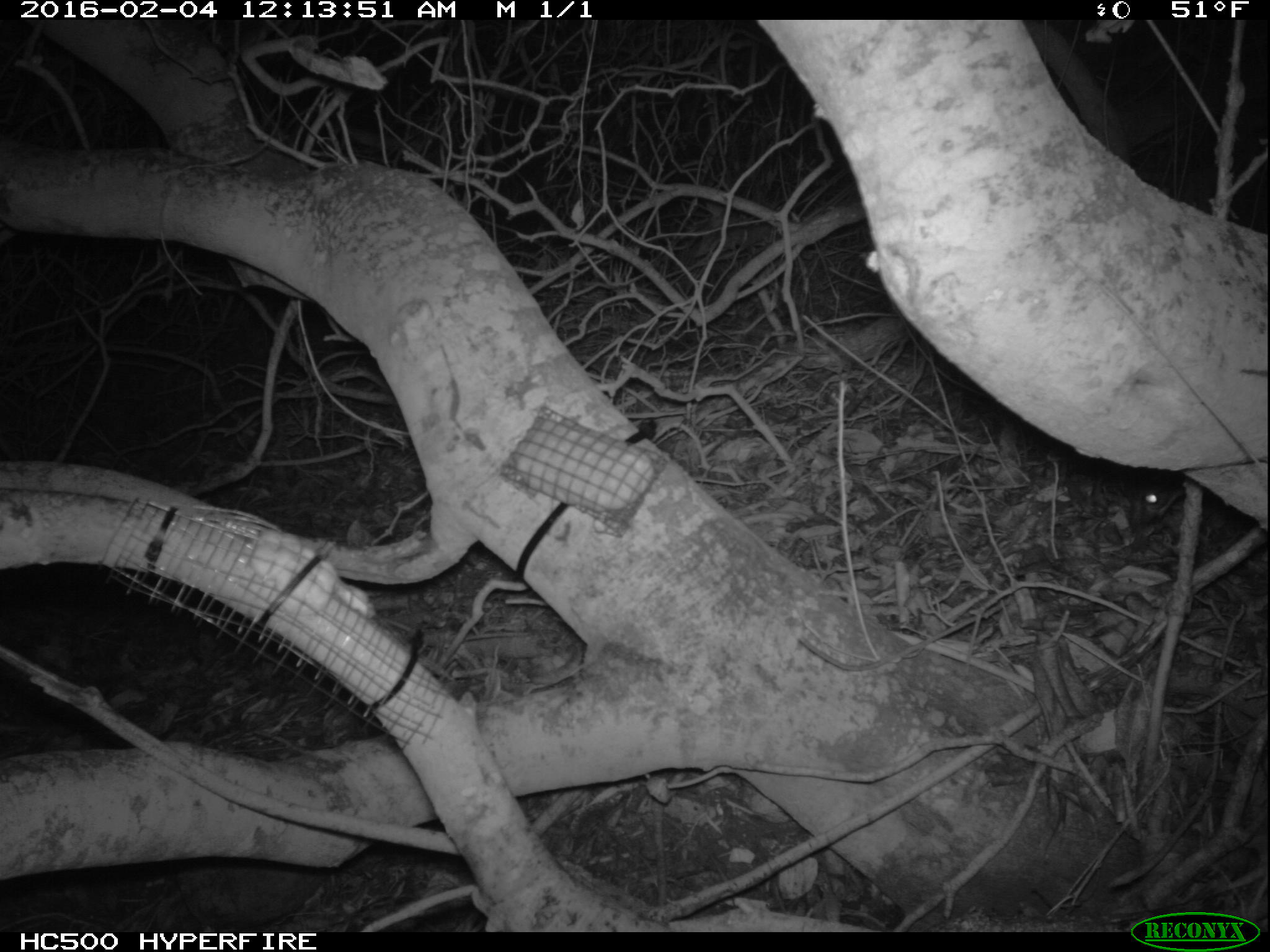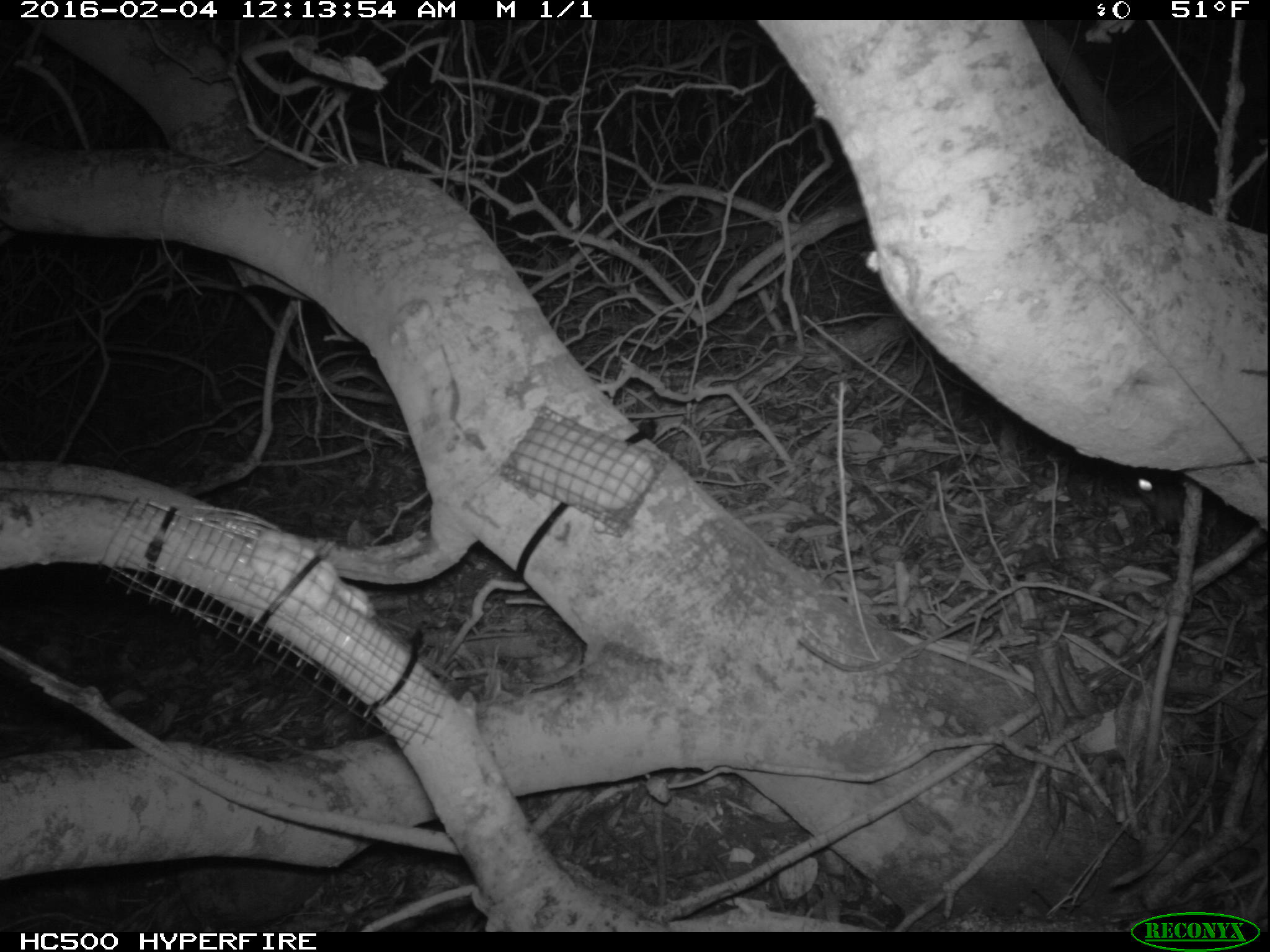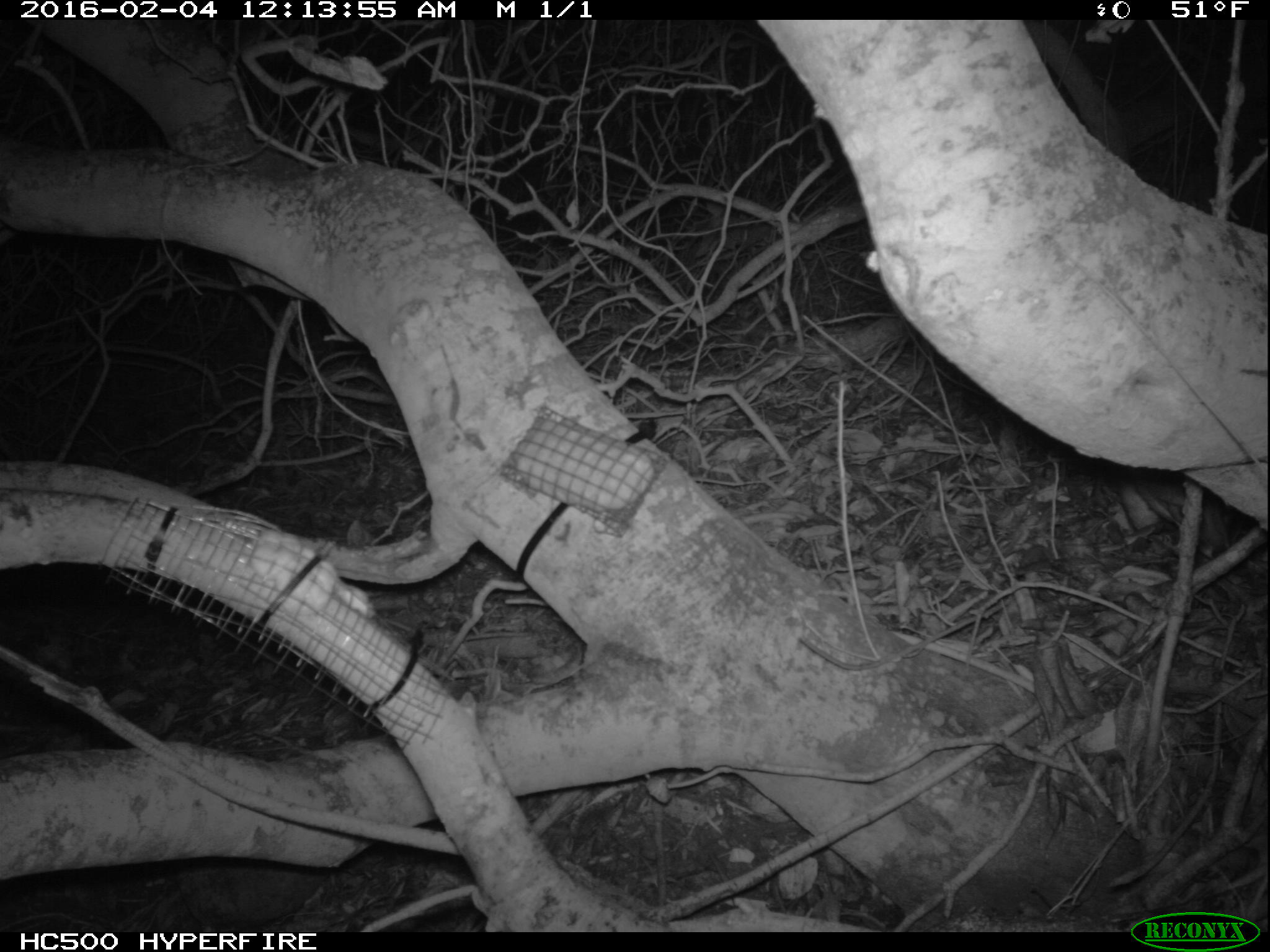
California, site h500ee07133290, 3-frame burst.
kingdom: Animalia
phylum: Chordata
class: Mammalia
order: Rodentia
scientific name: Rodentia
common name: rodent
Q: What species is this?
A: Rodent (Rodentia).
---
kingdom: Animalia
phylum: Chordata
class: Mammalia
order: Carnivora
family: Canidae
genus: Urocyon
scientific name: Urocyon littoralis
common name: island fox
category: fox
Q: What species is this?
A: Fox (island fox) (Urocyon littoralis).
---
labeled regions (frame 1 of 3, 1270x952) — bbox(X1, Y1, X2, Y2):
rodent: bbox(1127, 487, 1168, 521)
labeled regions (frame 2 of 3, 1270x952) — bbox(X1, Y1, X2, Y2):
fox: bbox(1121, 470, 1189, 531)